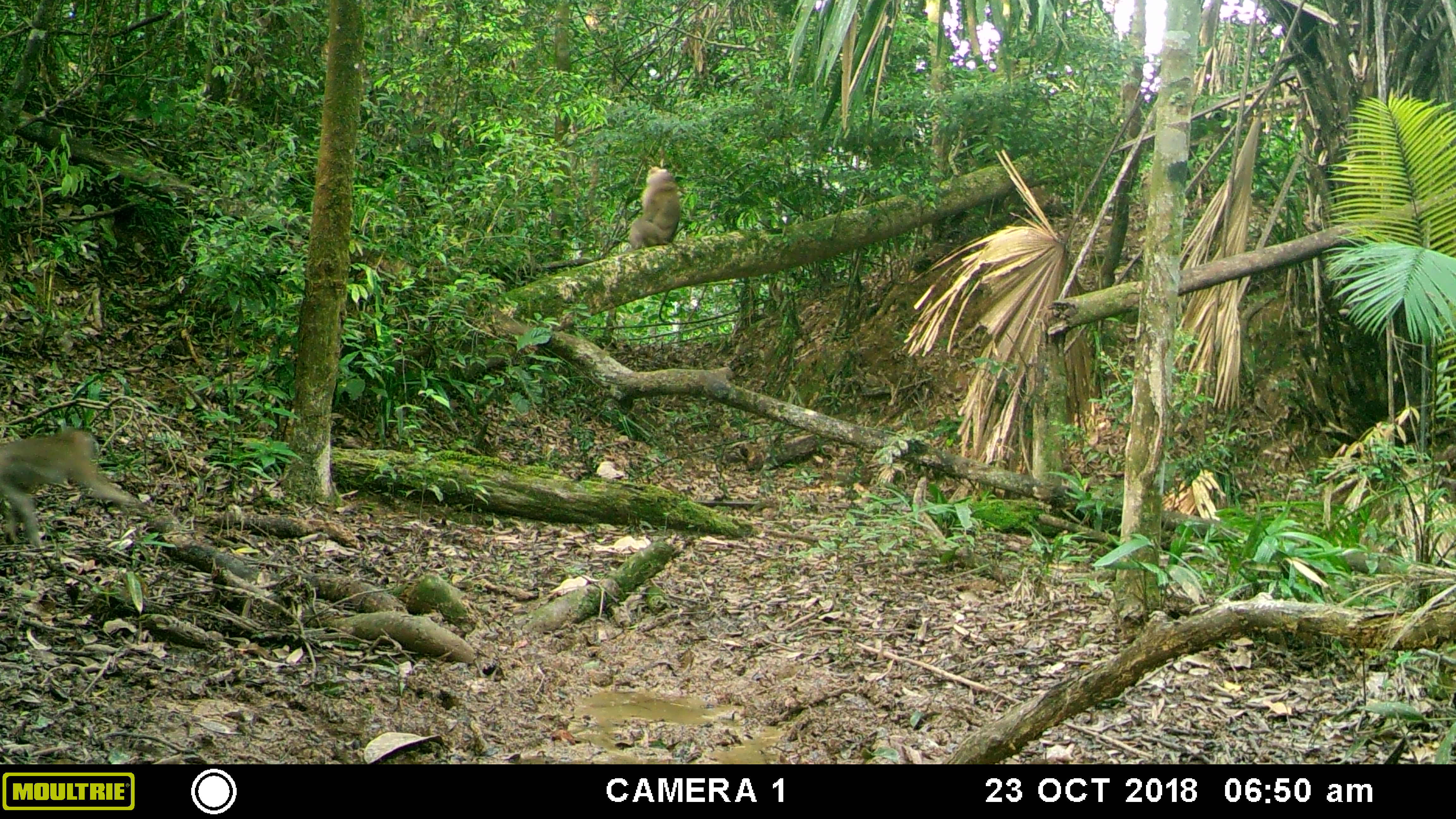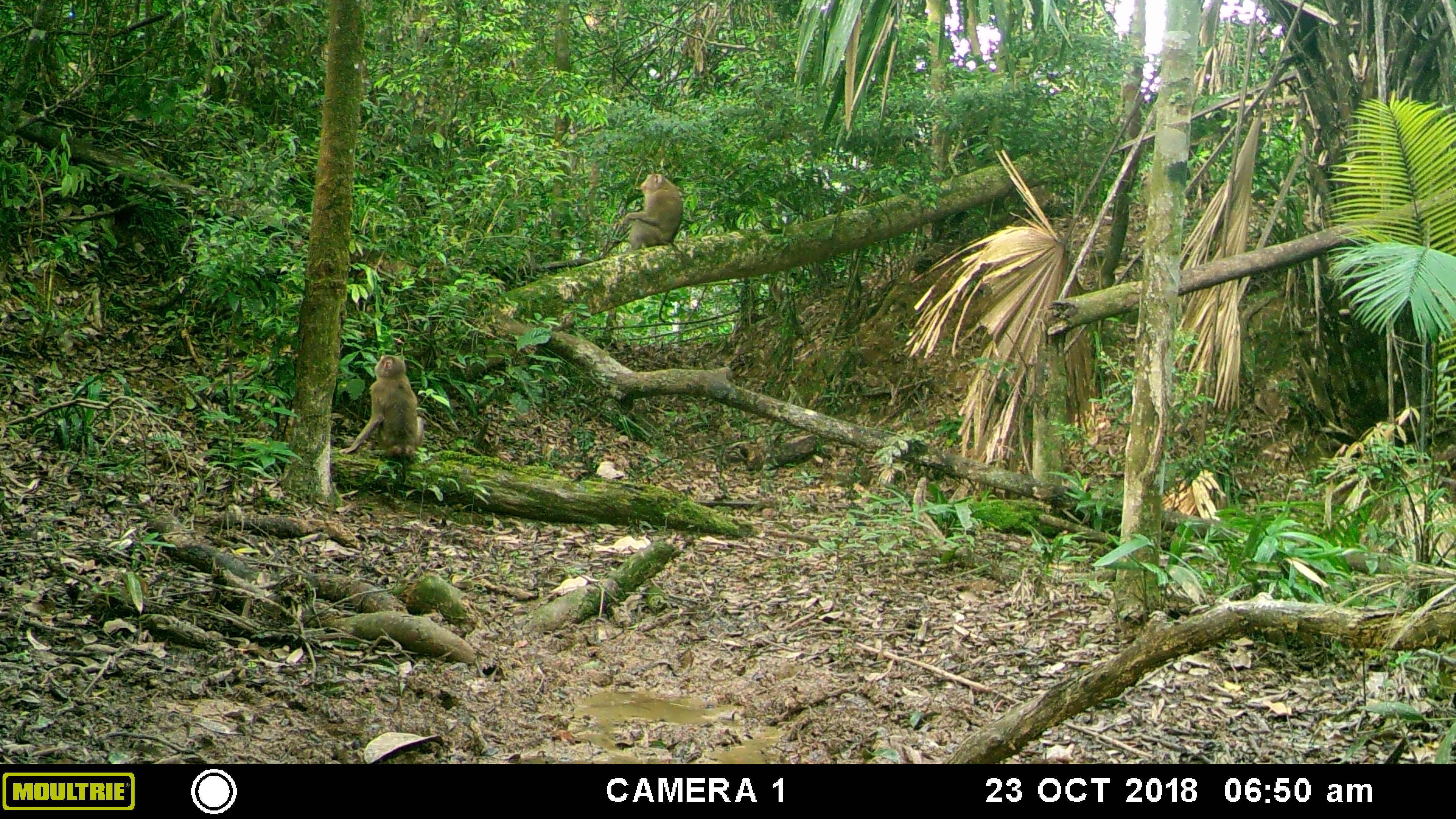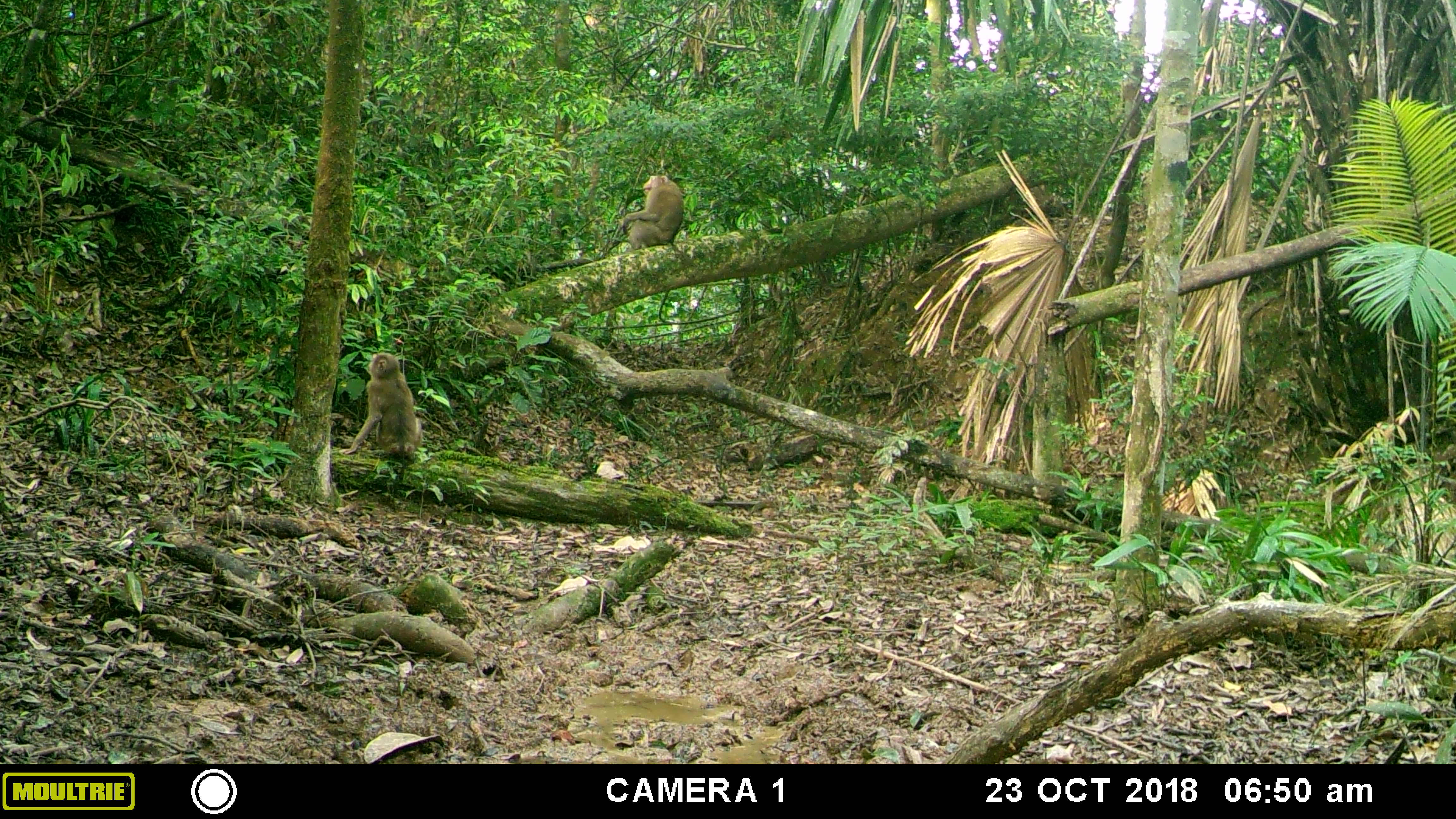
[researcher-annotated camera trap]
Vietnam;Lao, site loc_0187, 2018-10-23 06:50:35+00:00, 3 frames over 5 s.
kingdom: Animalia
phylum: Chordata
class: Mammalia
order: Primates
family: Cercopithecidae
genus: Macaca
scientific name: Macaca nemestrina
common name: pig-tailed macaque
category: pig tailed macaque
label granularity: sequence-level